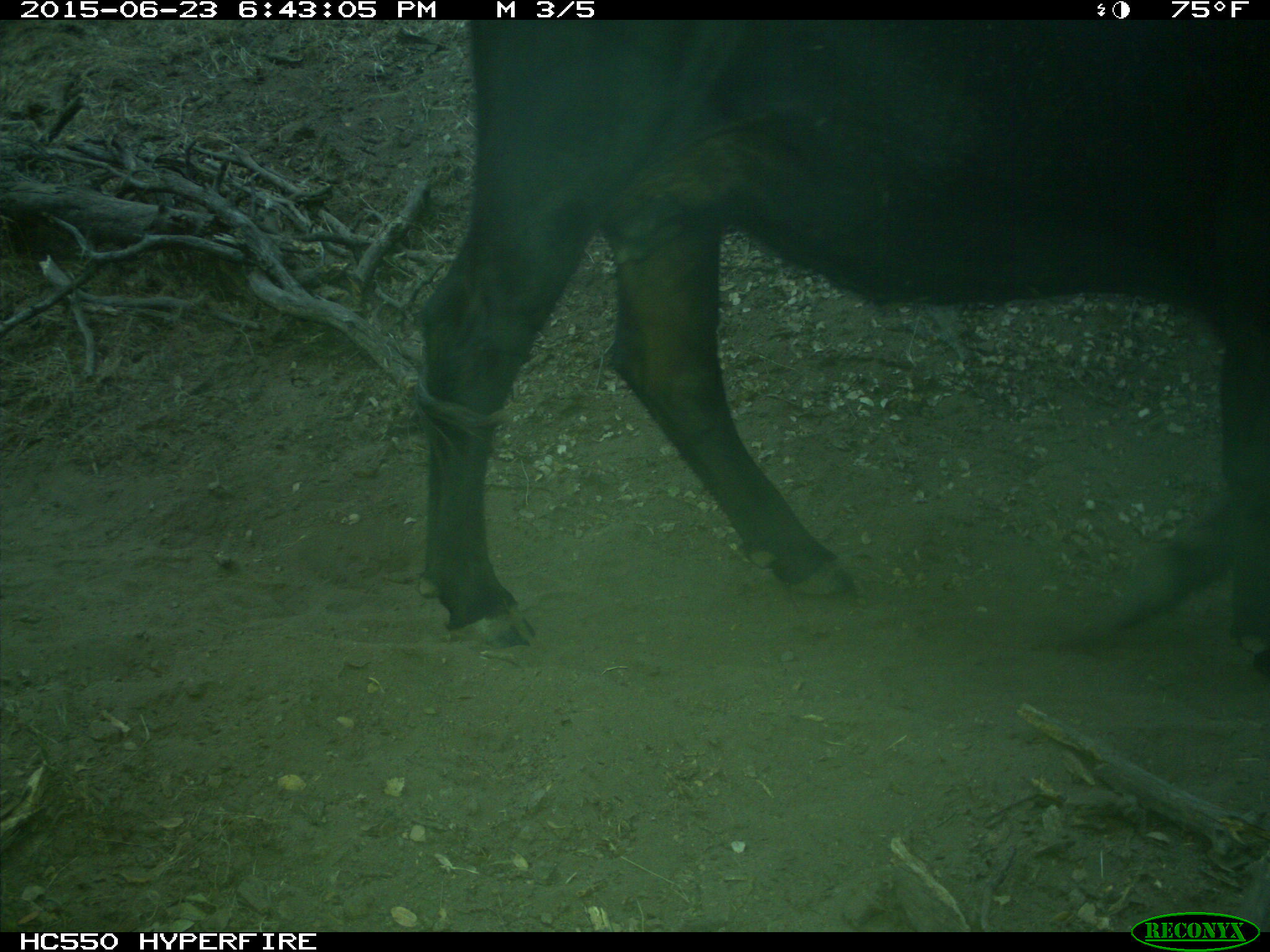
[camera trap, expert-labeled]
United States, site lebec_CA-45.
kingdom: Animalia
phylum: Chordata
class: Mammalia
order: Artiodactyla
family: Bovidae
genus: Bos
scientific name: Bos taurus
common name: domestic cow